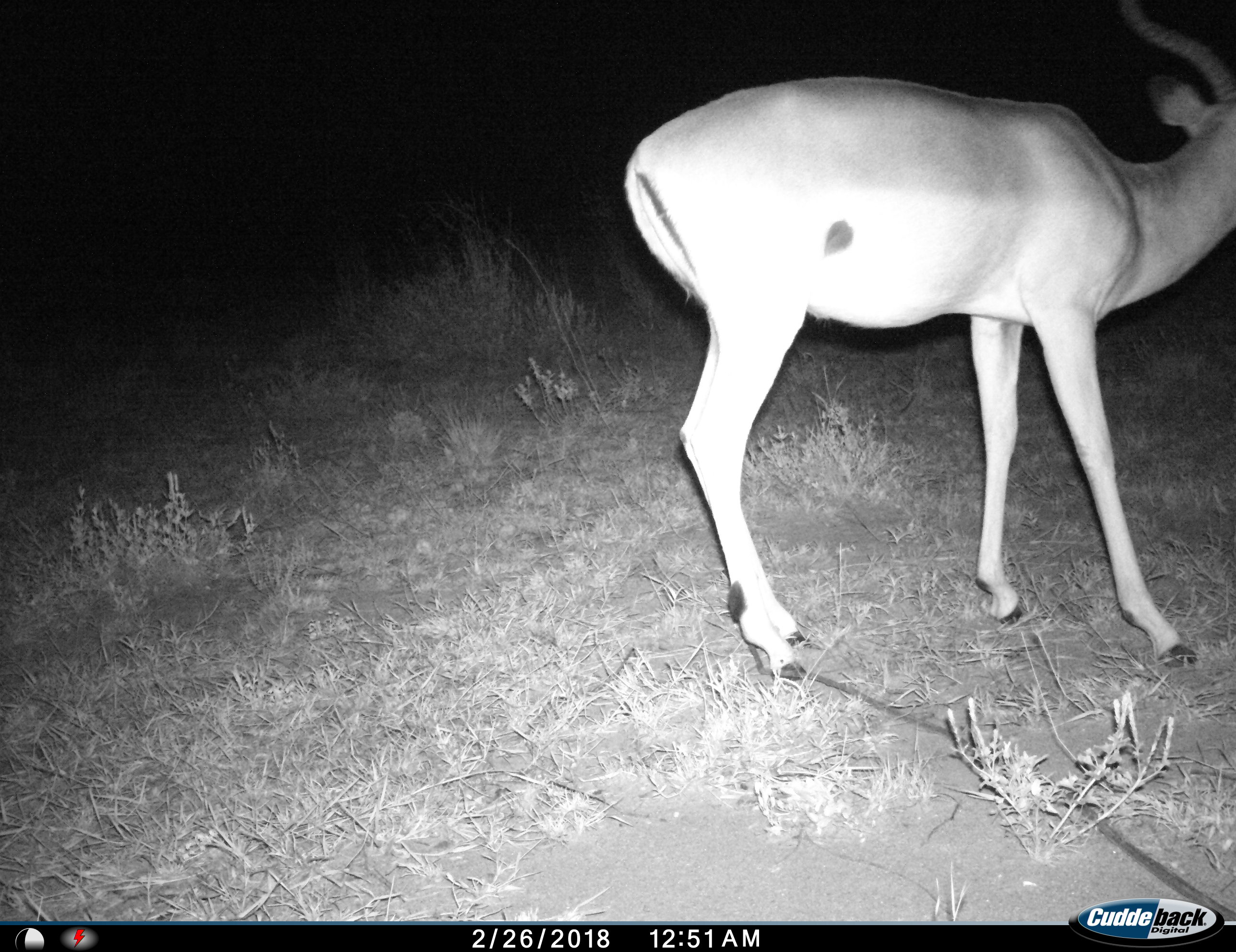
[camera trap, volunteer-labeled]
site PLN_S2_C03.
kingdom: Animalia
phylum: Chordata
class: Mammalia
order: Artiodactyla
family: Bovidae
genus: Aepyceros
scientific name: Aepyceros melampus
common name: impala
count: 1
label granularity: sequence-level